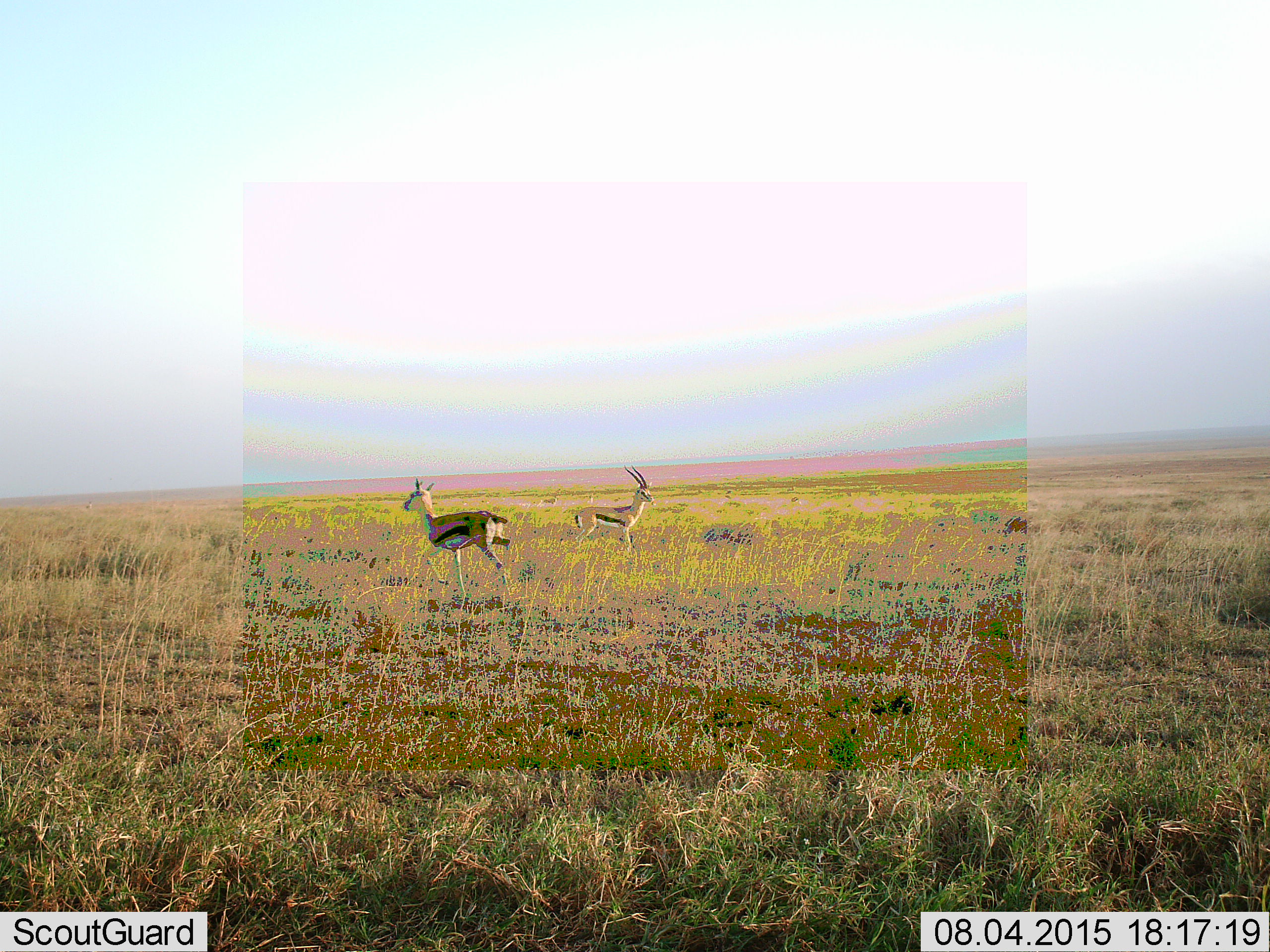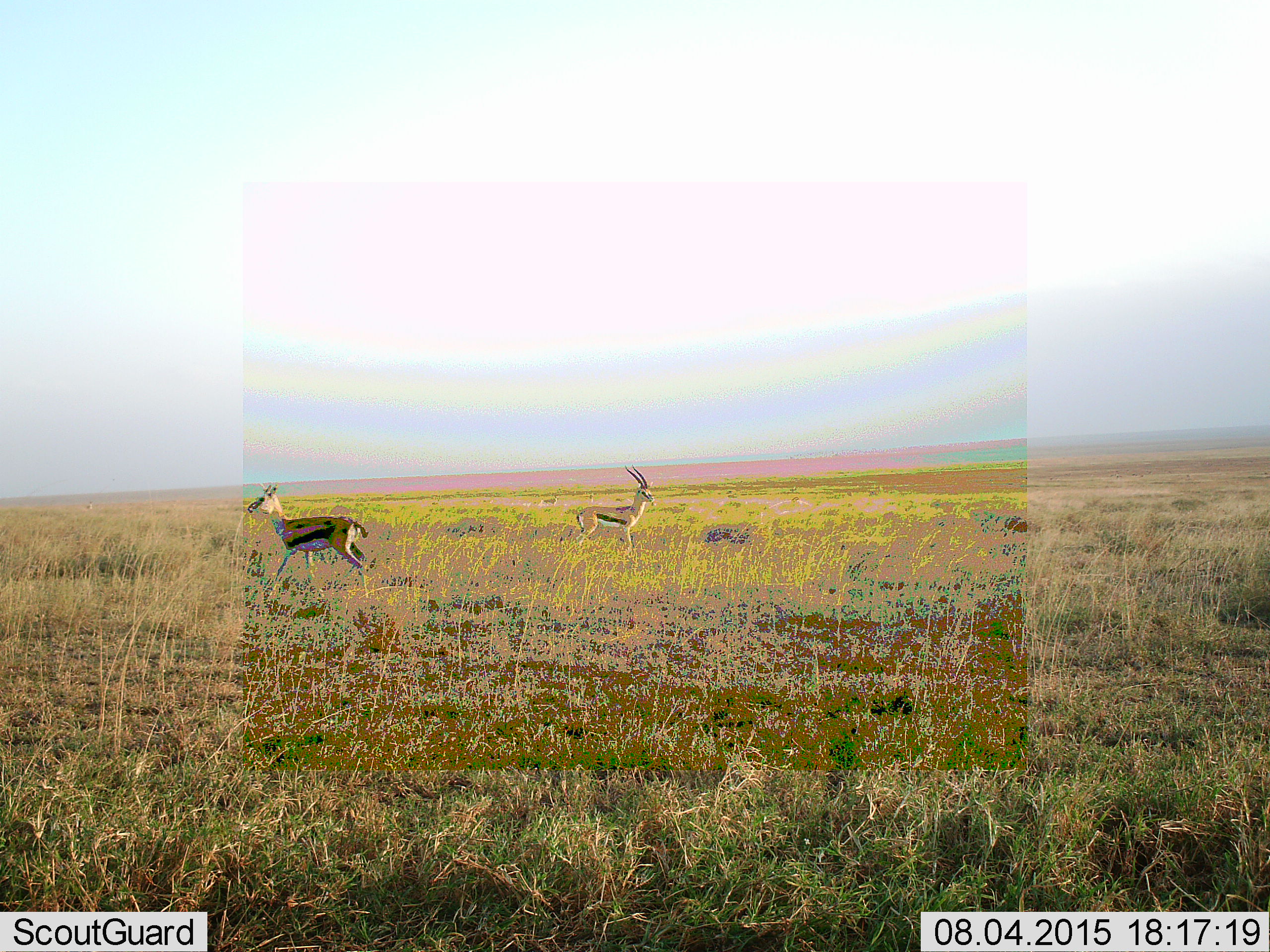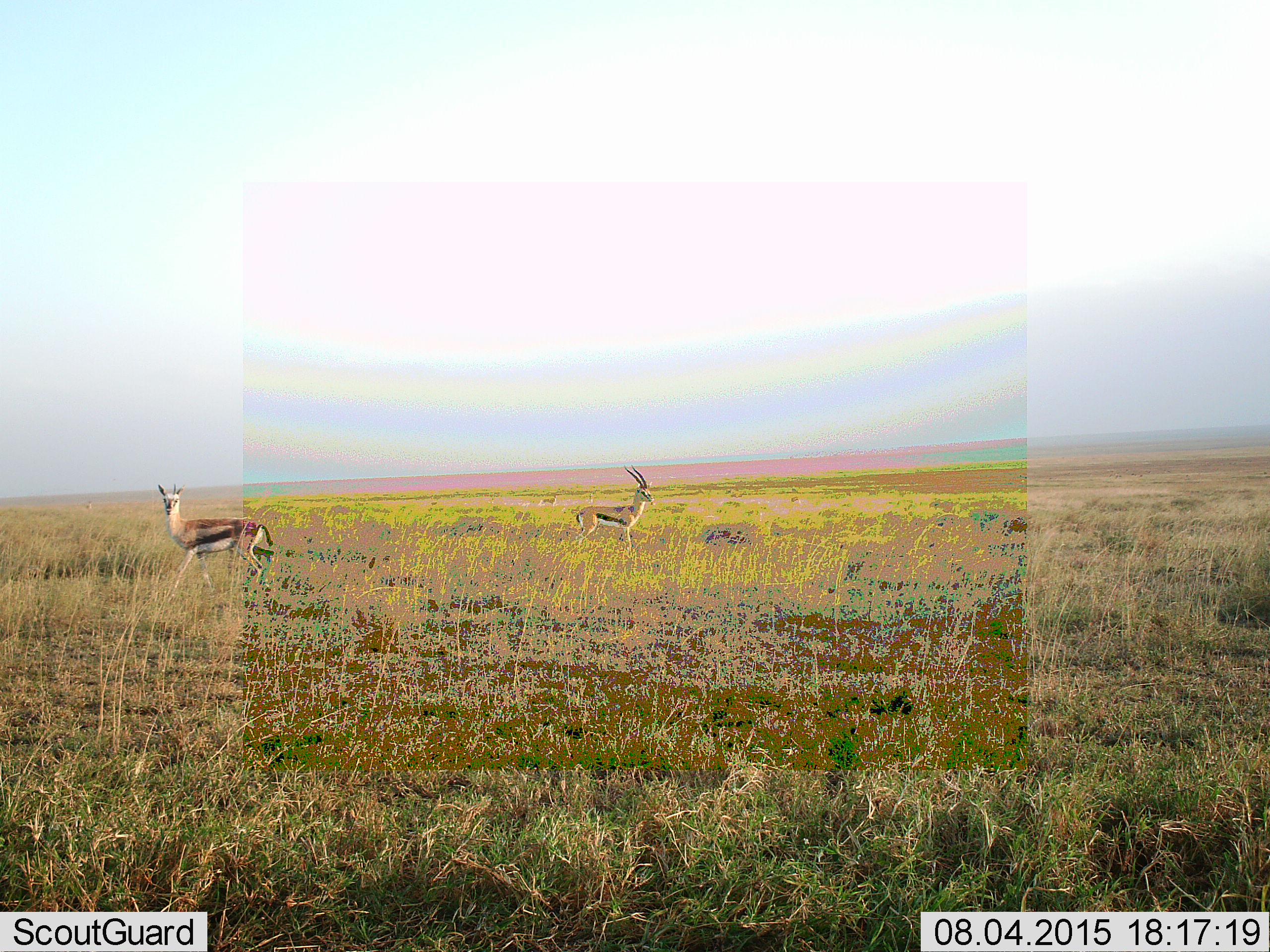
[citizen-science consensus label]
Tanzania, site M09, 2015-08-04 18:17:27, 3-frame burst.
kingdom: Animalia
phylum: Chordata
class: Mammalia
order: Artiodactyla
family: Bovidae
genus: Eudorcas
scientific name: Eudorcas thomsonii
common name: thomson's gazelle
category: gazellethomsons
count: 2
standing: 86%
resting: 0%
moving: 71%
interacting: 0%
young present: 0%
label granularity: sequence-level